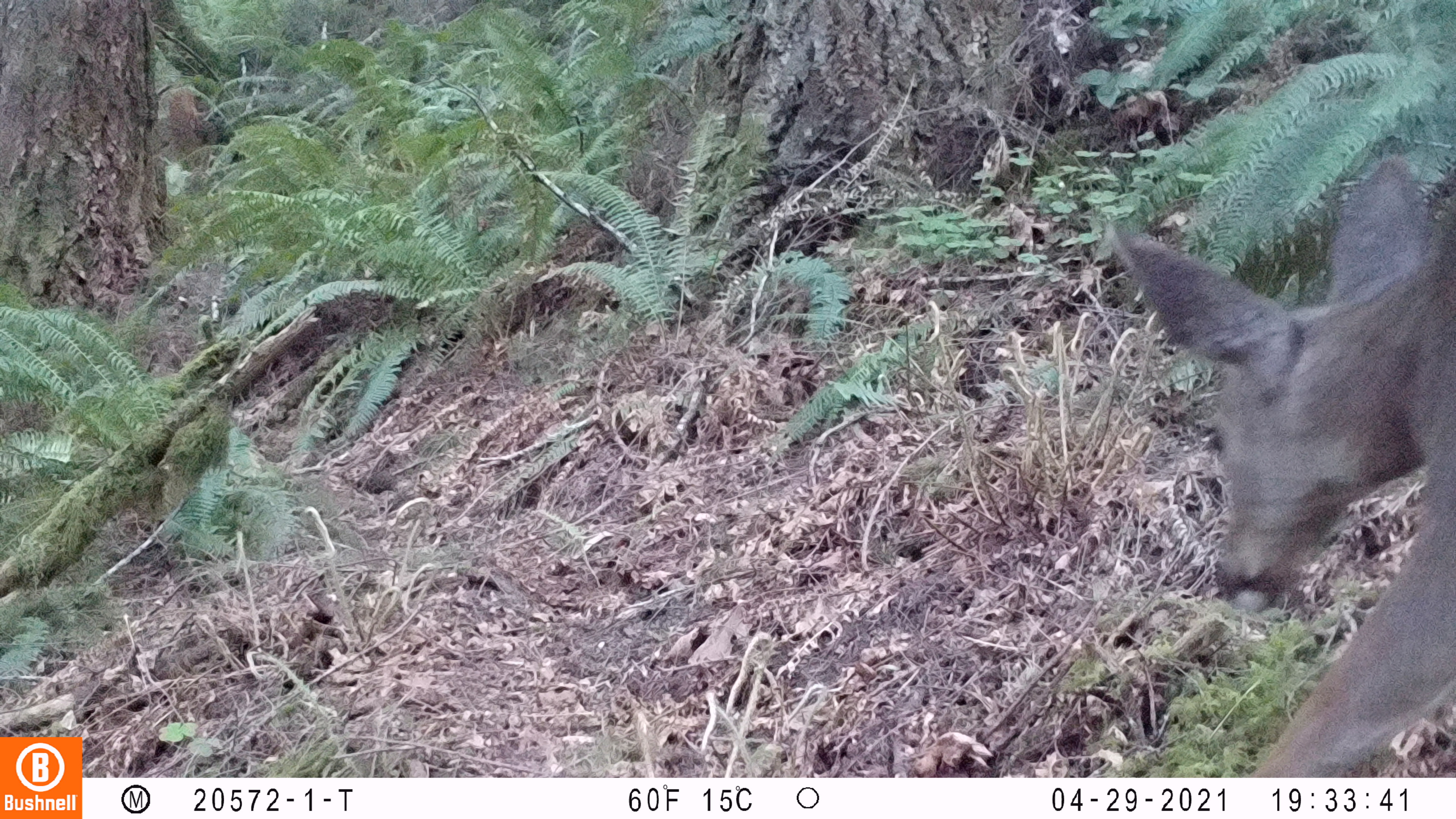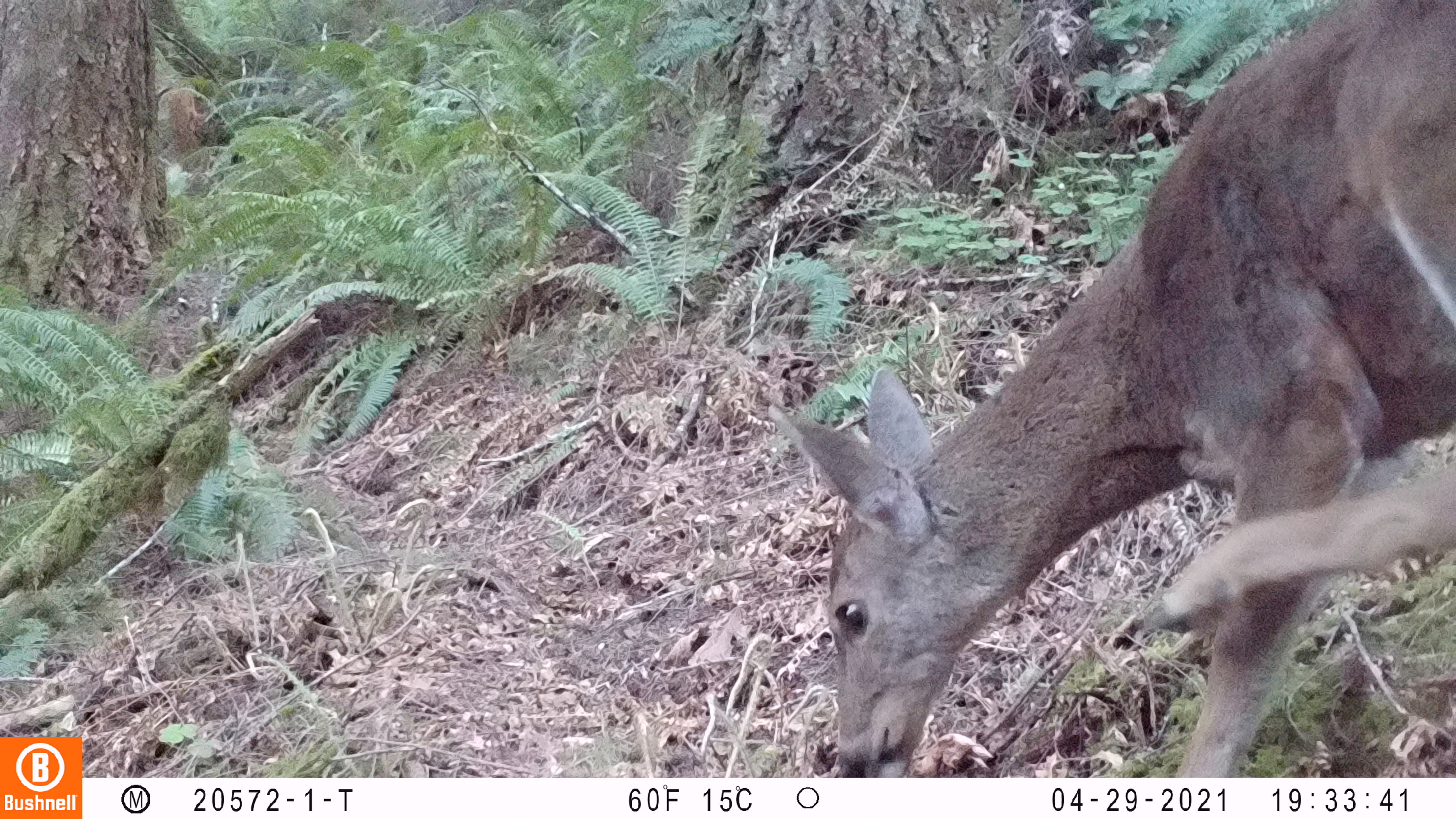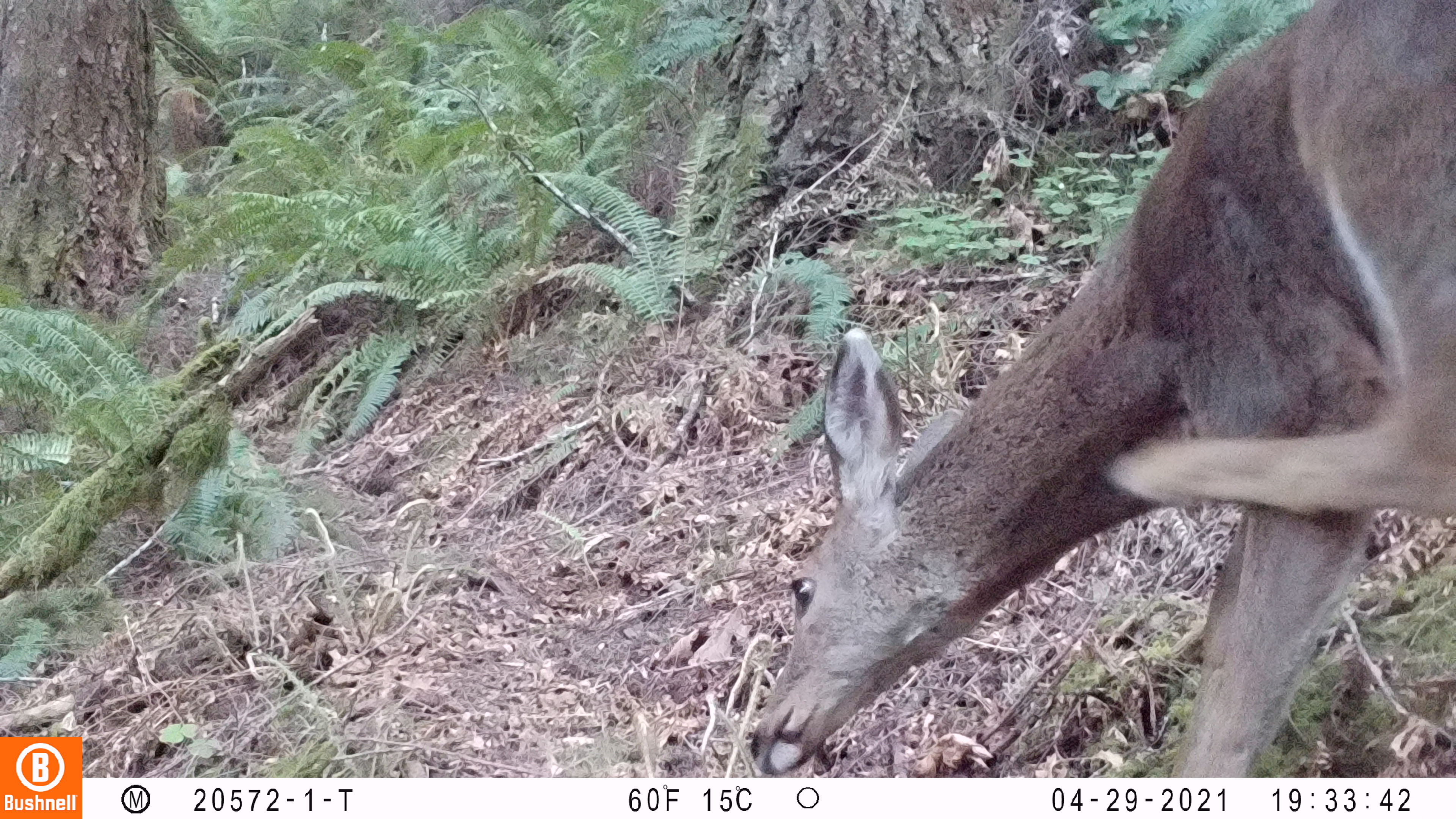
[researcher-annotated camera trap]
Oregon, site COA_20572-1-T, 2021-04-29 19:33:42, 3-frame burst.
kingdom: Animalia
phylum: Chordata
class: Mammalia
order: Artiodactyla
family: Cervidae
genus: Odocoileus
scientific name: Odocoileus hemionus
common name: black-tailed deer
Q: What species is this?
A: Black-tailed deer (Odocoileus hemionus).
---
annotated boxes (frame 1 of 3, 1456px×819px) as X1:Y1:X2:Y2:
black-tailed deer: 1094:148:1454:769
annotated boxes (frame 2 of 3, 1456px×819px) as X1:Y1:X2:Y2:
black-tailed deer: 761:3:1448:768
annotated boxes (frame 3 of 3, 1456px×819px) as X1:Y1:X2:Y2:
black-tailed deer: 739:4:1449:774